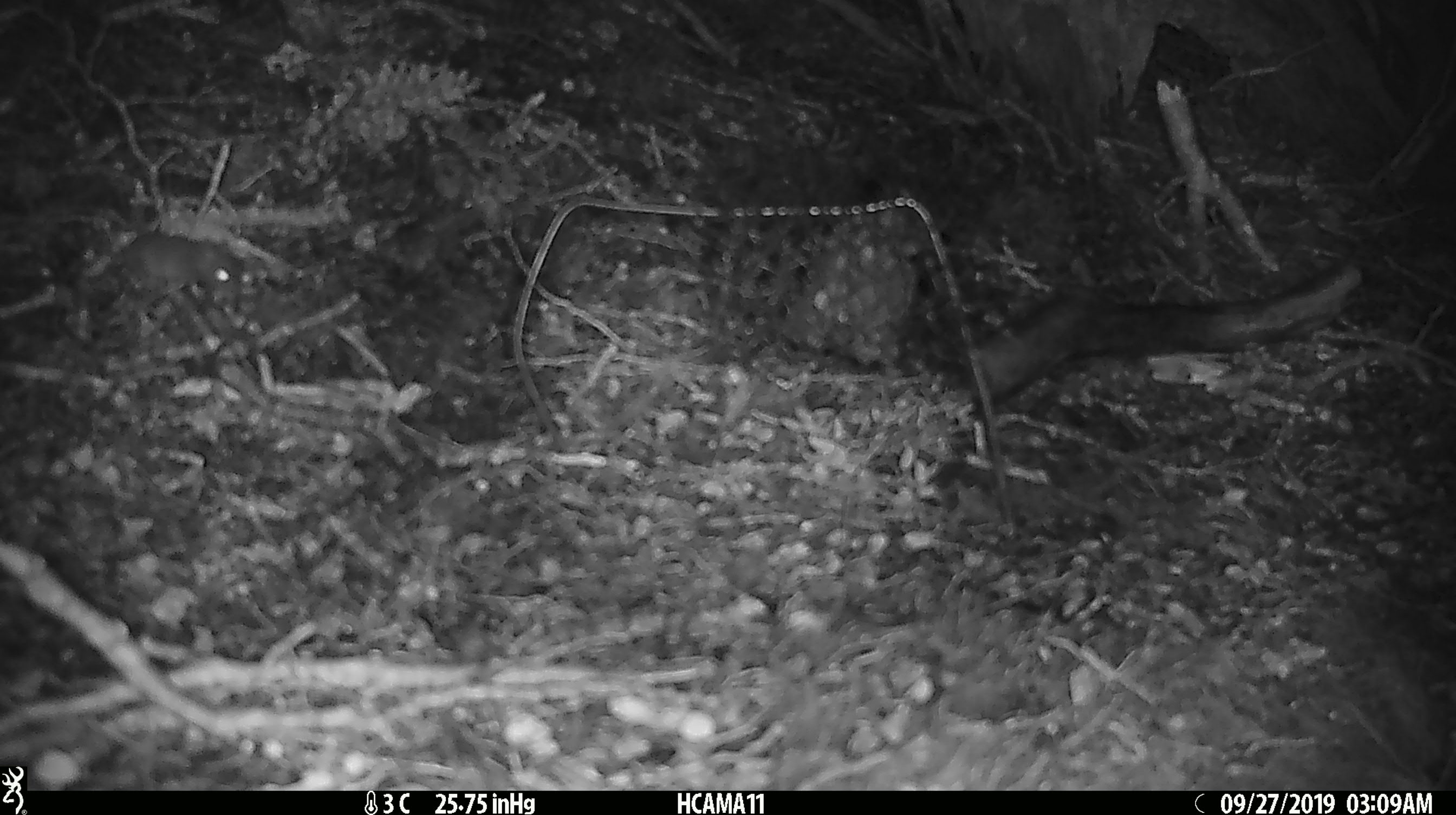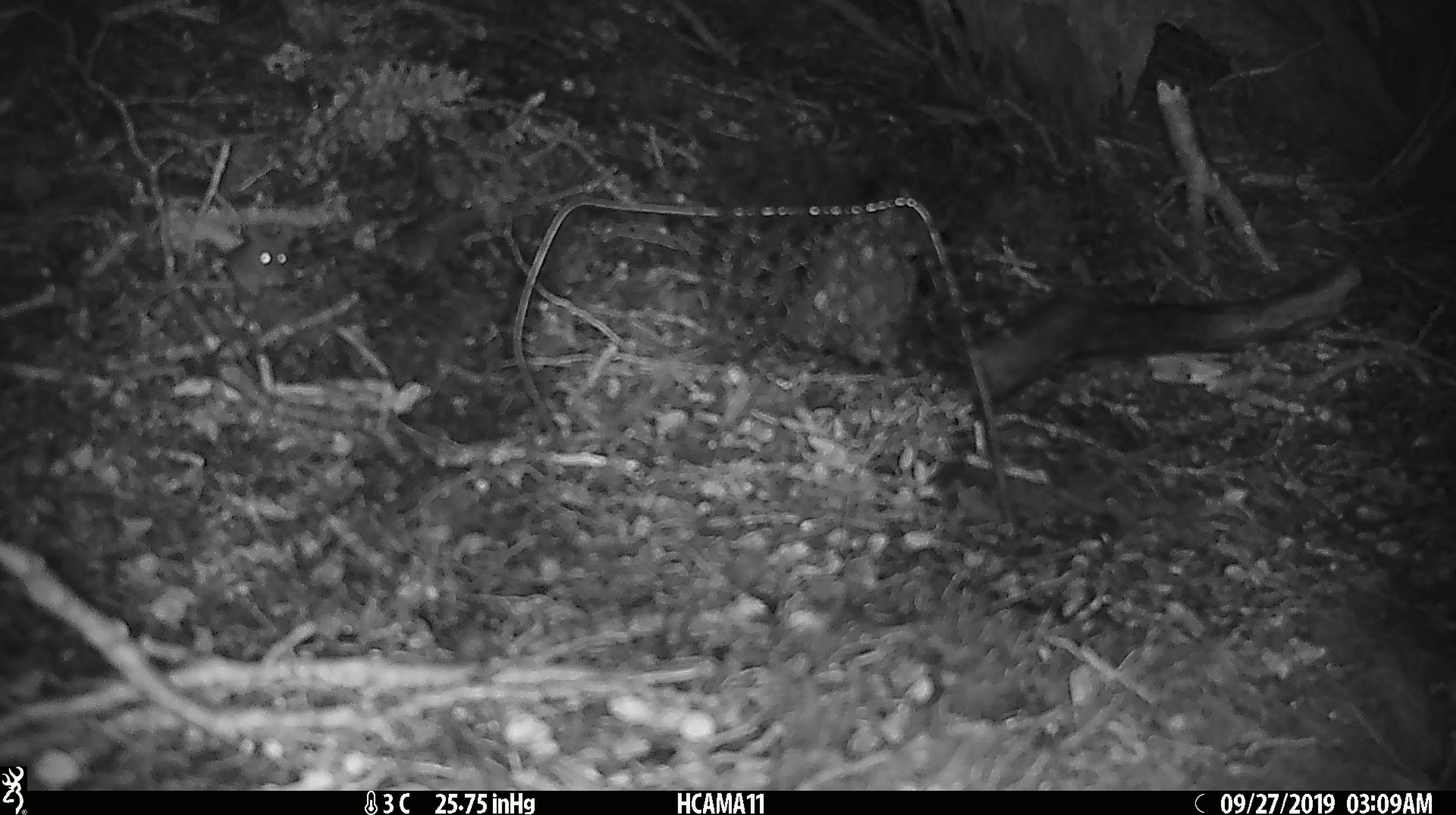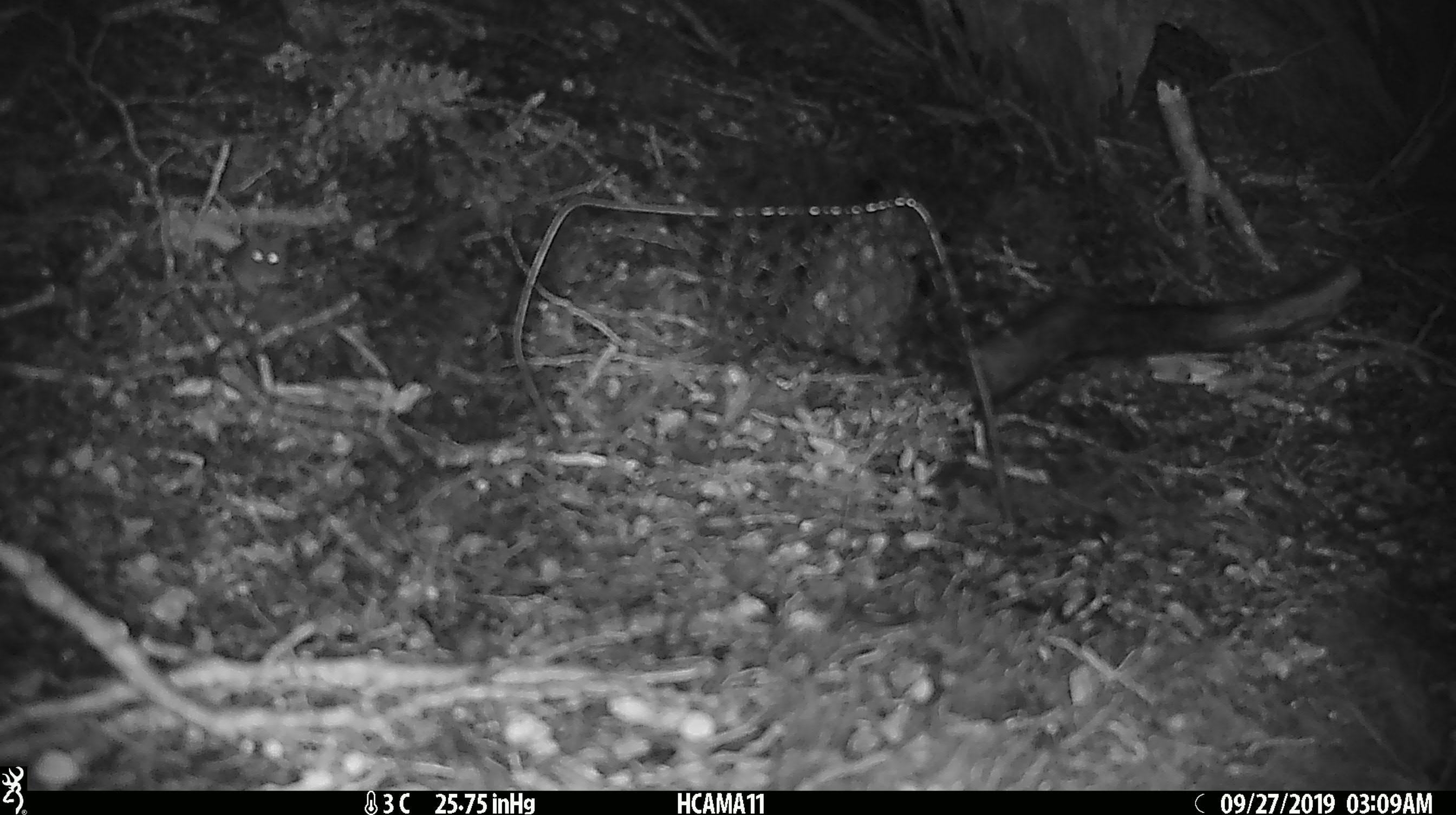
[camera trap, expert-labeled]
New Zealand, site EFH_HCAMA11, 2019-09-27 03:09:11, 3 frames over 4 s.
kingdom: Animalia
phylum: Chordata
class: Mammalia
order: Rodentia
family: Muridae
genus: Mus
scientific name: Mus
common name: mouse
Mouse (Mus).